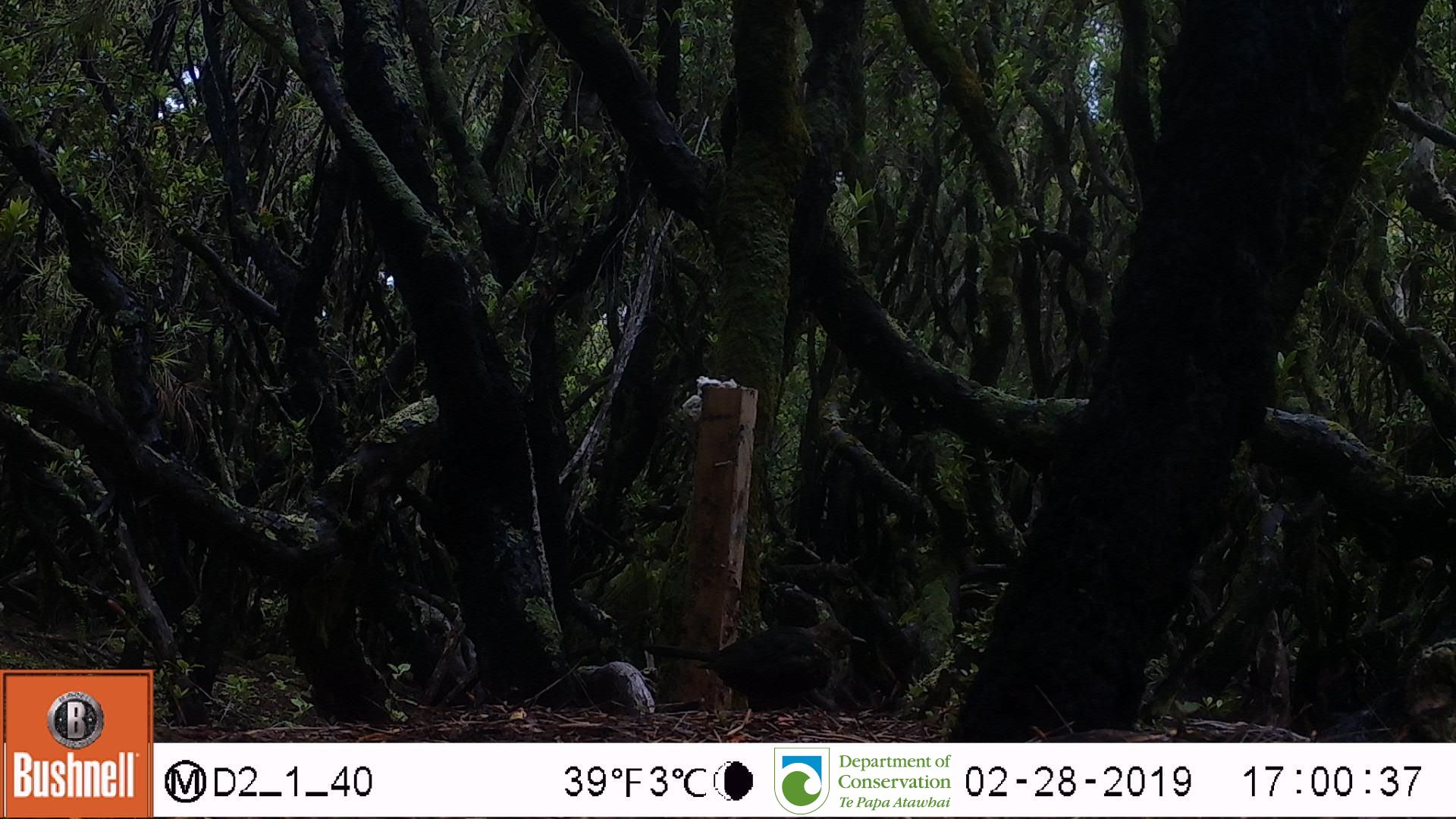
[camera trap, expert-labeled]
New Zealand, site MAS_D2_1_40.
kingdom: Animalia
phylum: Chordata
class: Aves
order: Passeriformes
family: Turdidae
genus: Turdus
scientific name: Turdus merula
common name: eurasian blackbird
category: blackbird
Blackbird (eurasian blackbird) (Turdus merula).